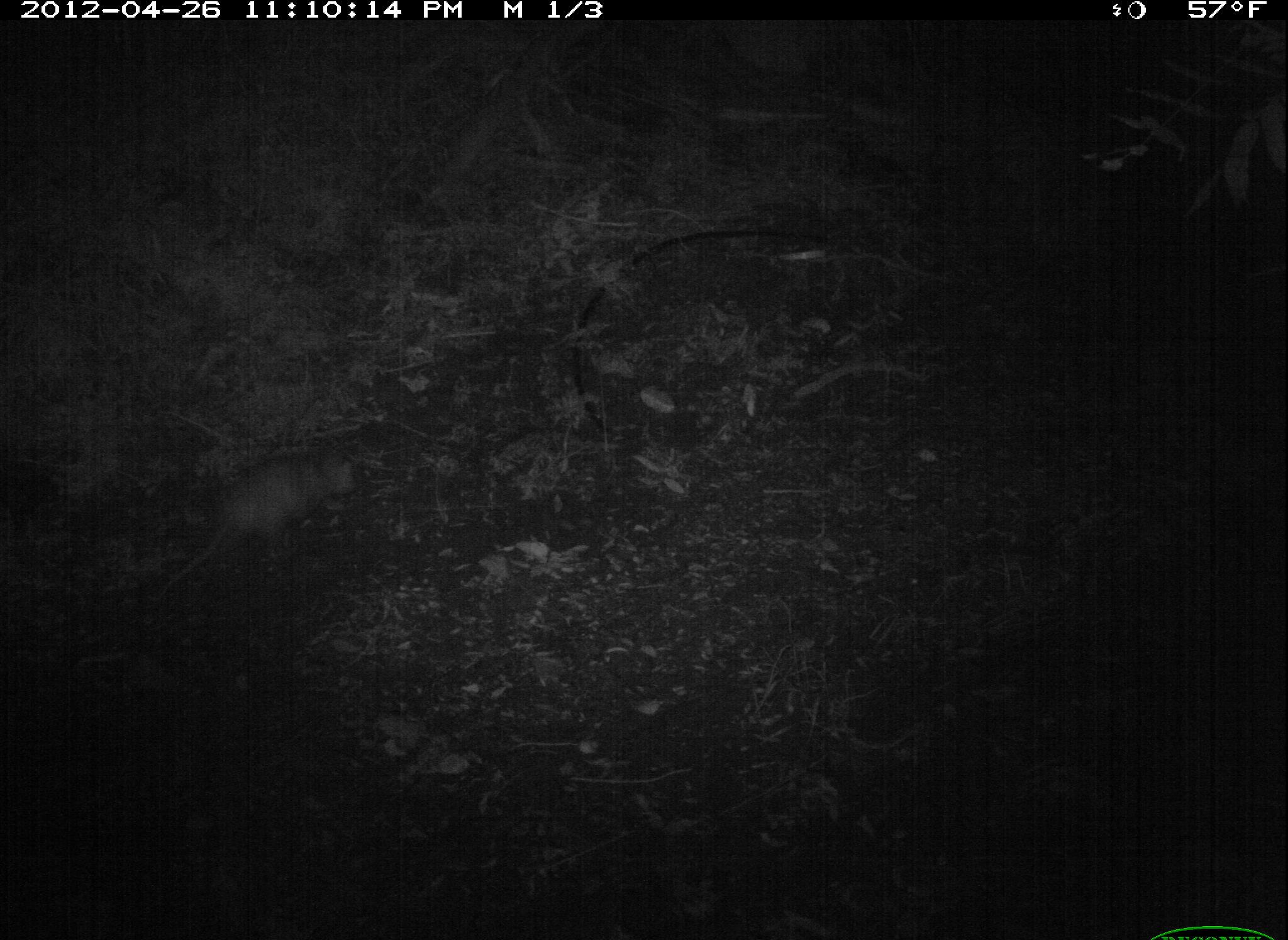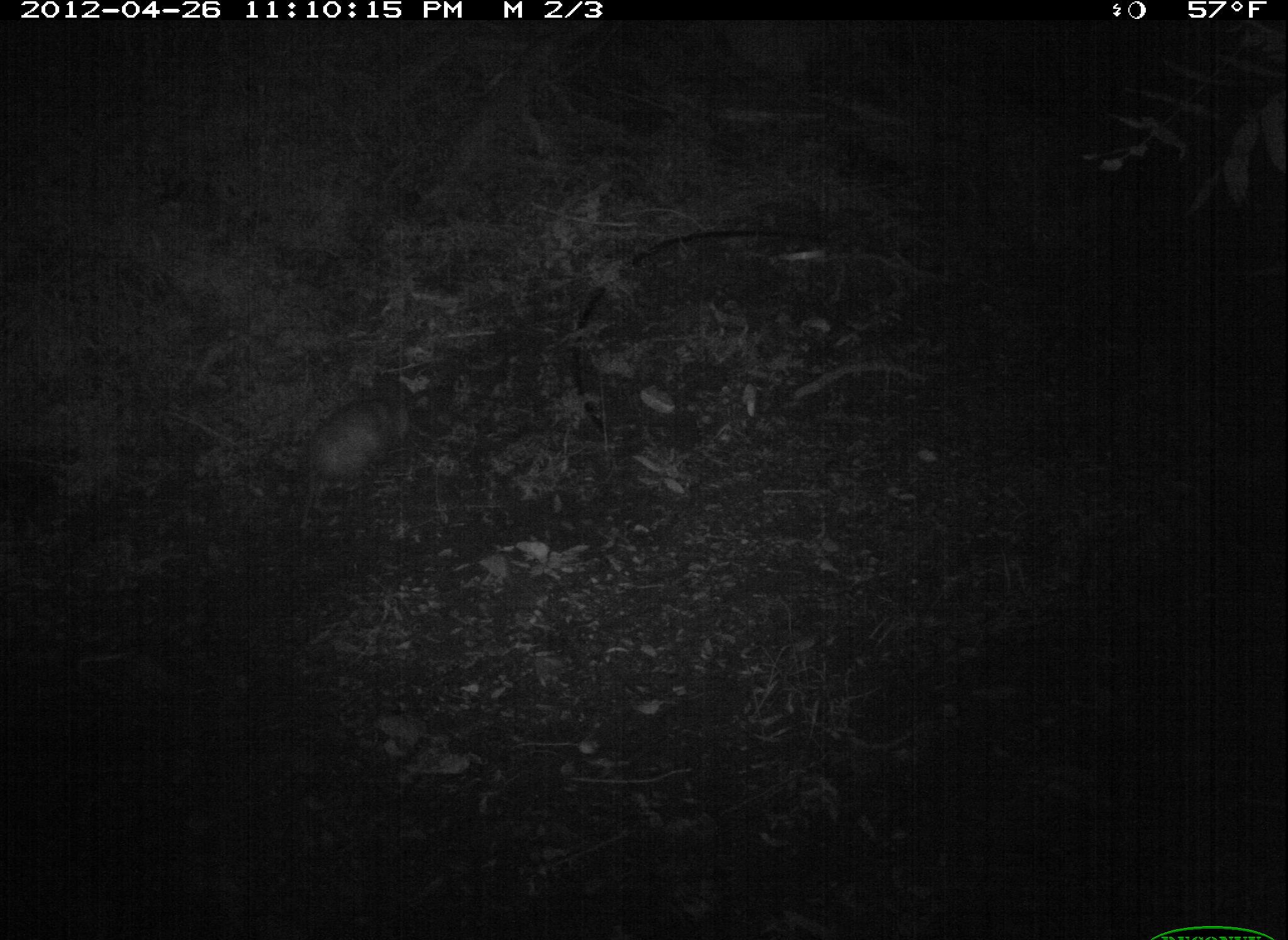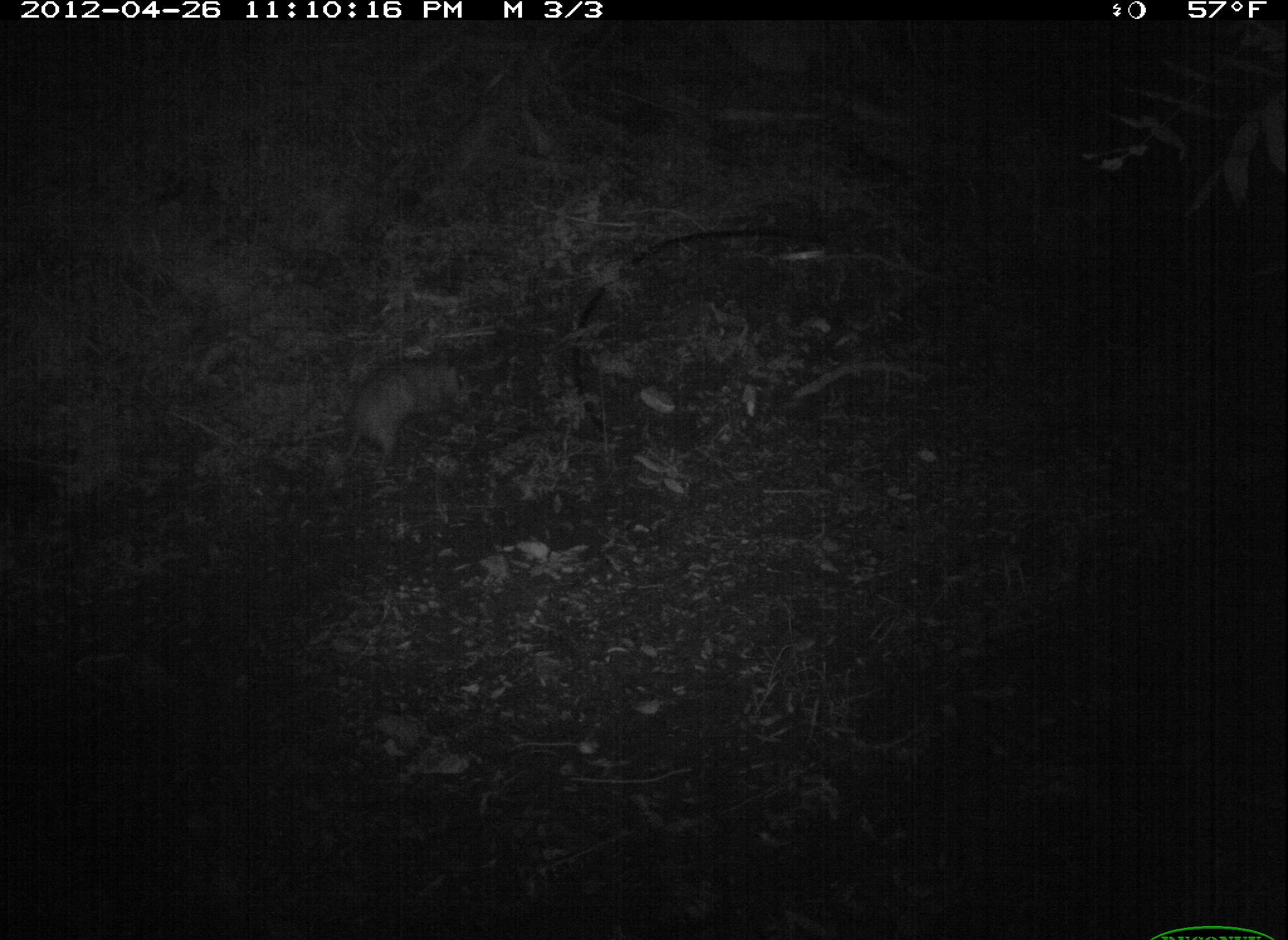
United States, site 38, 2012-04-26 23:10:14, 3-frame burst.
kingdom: Animalia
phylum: Chordata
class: Mammalia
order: Didelphimorphia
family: Didelphidae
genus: Didelphis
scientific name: Didelphis virginiana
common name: virginia opossum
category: opossum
Opossum (virginia opossum) (Didelphis virginiana).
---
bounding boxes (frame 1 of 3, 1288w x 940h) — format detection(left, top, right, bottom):
opossum: detection(145, 441, 370, 614)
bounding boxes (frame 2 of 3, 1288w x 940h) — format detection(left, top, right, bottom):
opossum: detection(264, 385, 477, 552)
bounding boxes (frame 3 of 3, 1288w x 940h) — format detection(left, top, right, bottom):
opossum: detection(311, 345, 506, 498)